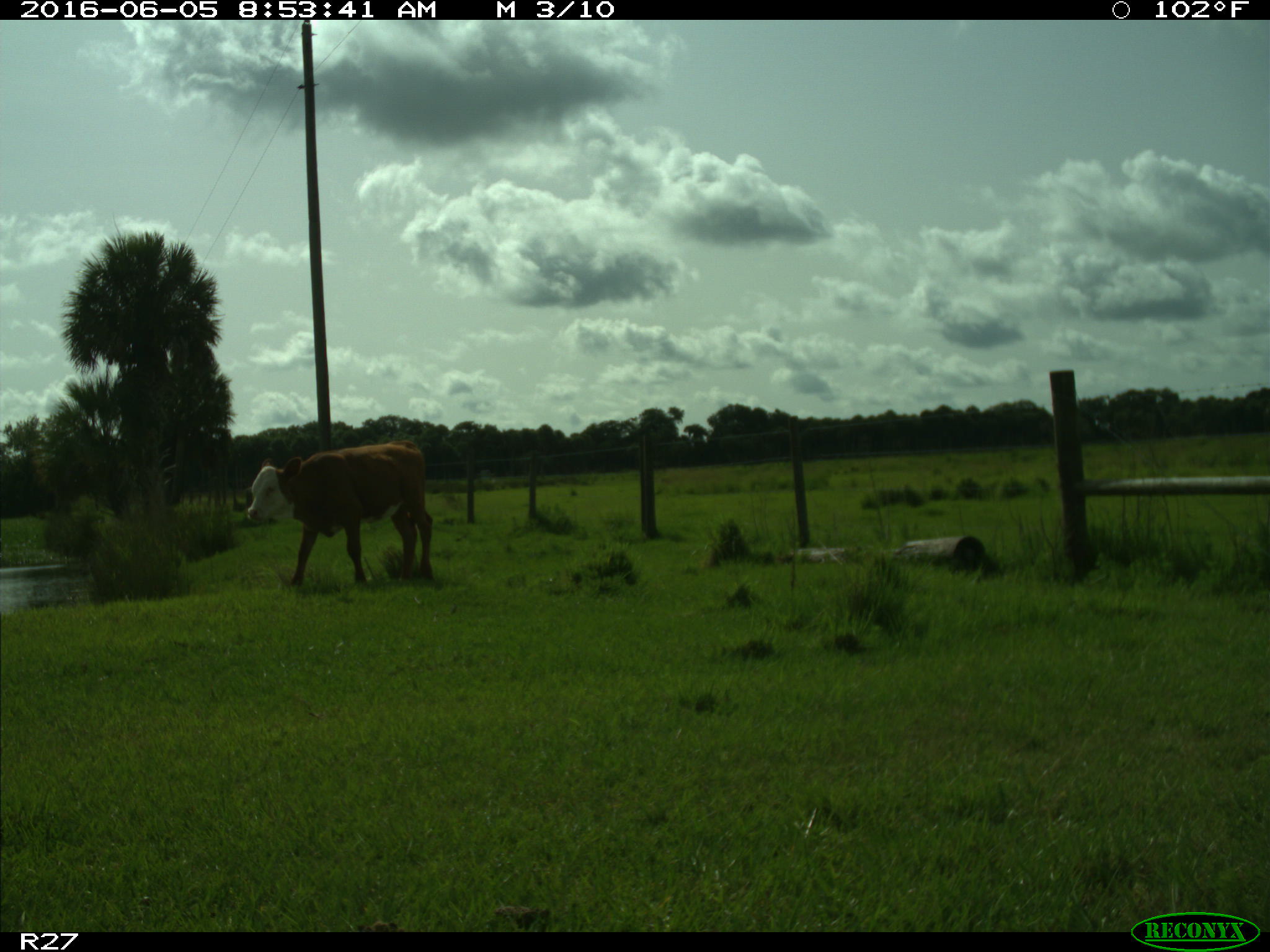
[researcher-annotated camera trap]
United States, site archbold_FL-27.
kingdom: Animalia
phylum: Chordata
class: Mammalia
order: Artiodactyla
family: Bovidae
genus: Bos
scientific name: Bos taurus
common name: domestic cow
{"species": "Bos taurus (domestic cow)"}